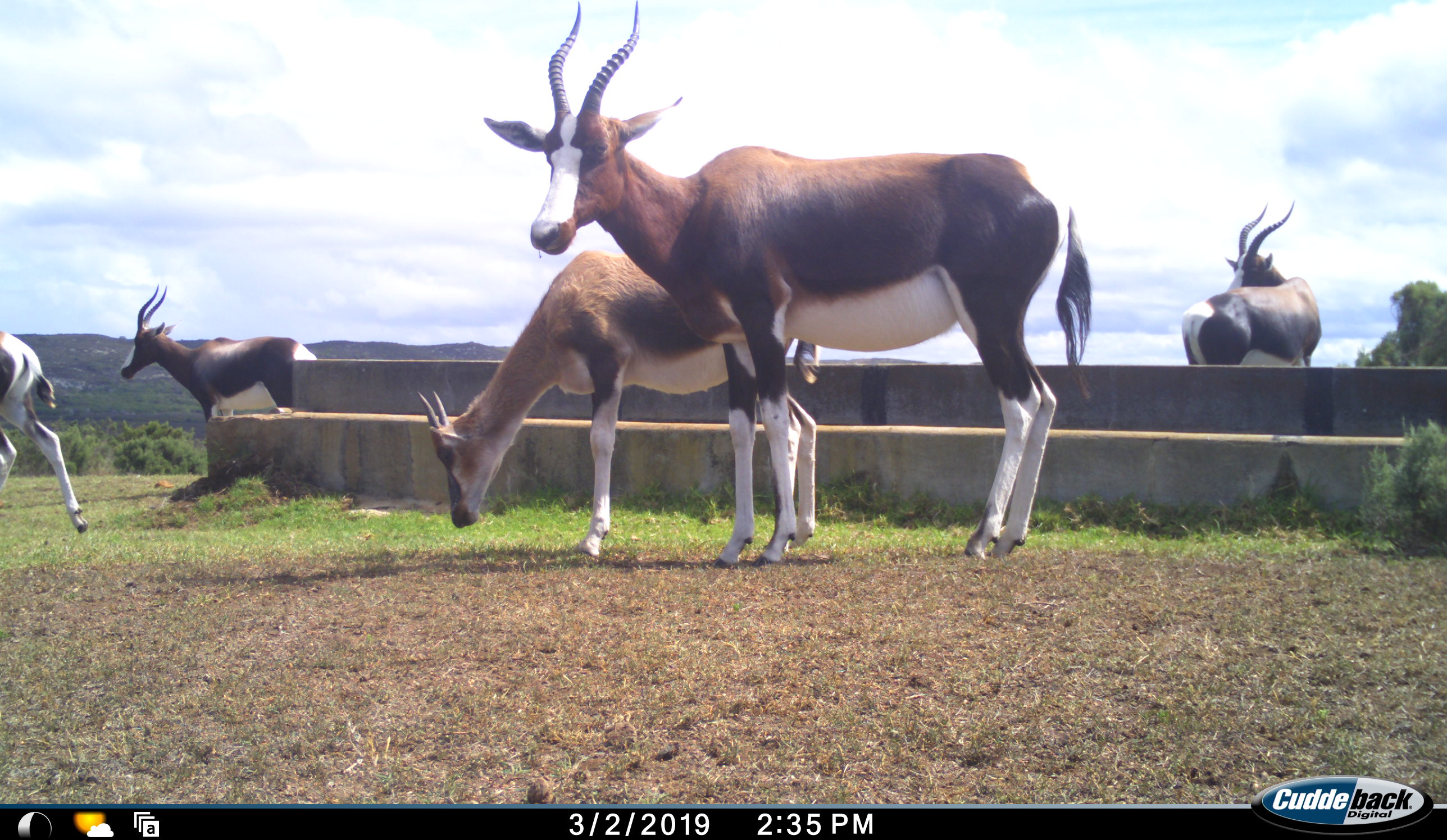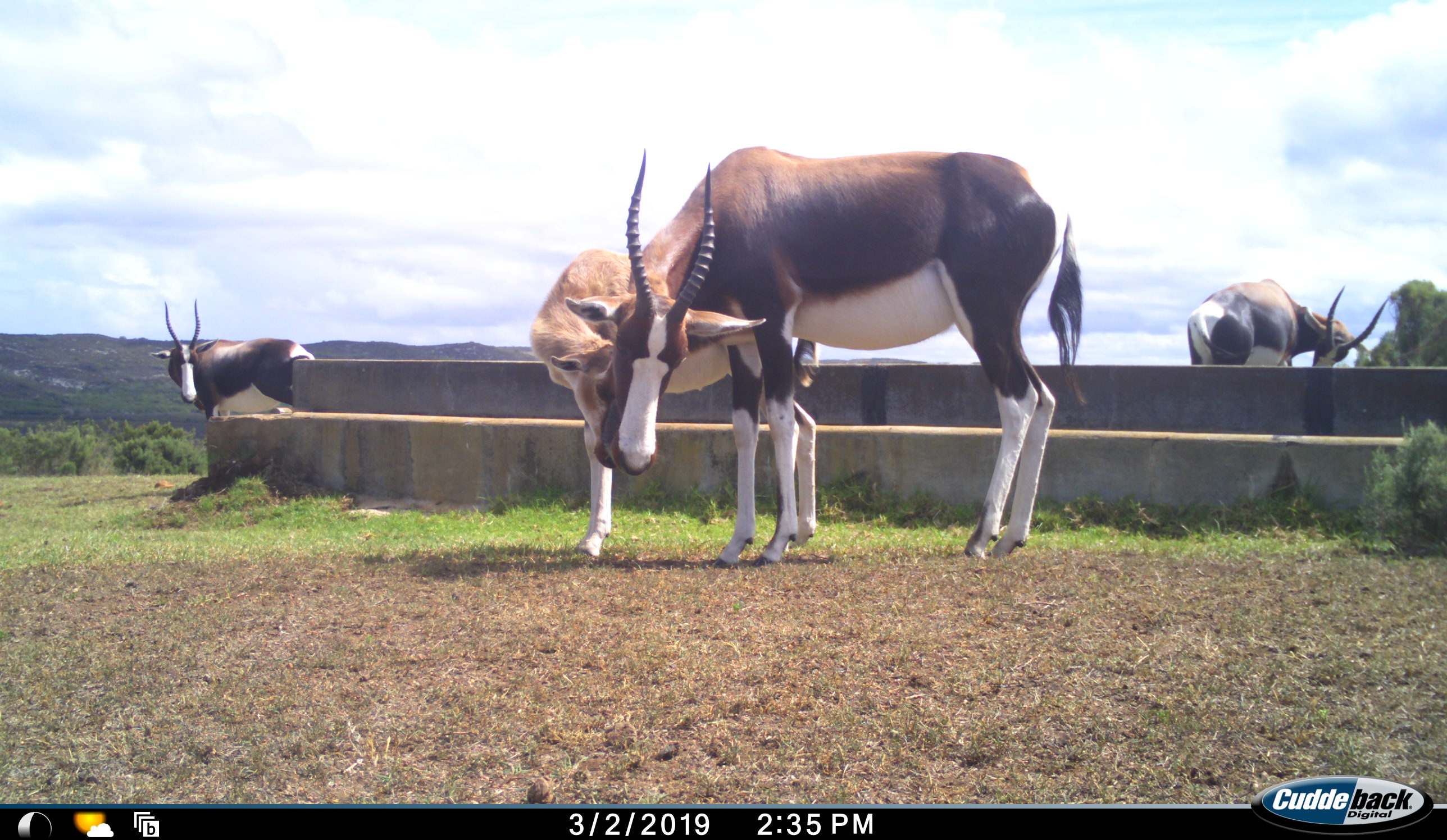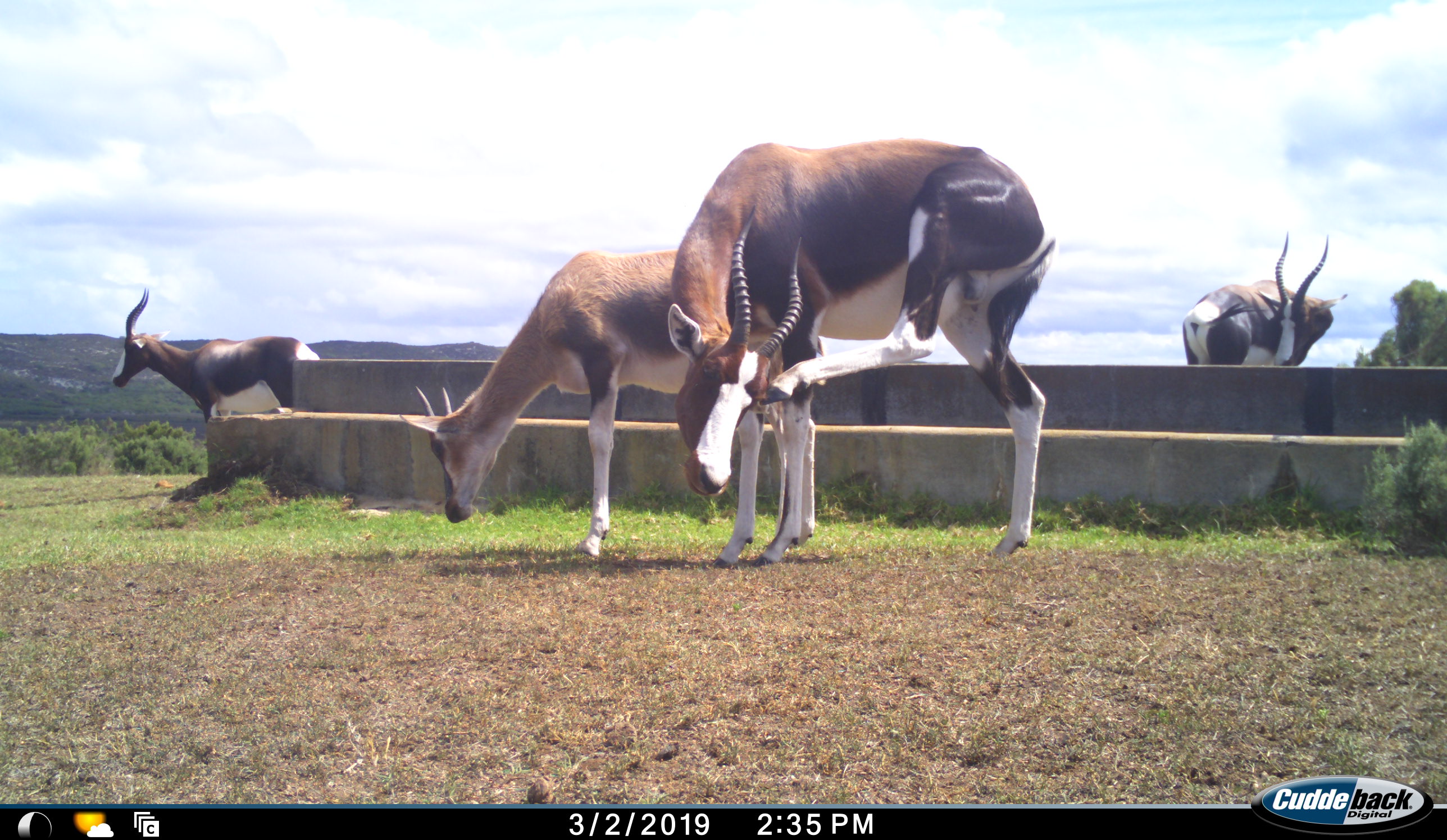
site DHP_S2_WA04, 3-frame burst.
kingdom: Animalia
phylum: Chordata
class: Mammalia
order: Artiodactyla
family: Bovidae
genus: Damaliscus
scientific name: Damaliscus pygargus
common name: bontebok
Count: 5.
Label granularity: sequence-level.